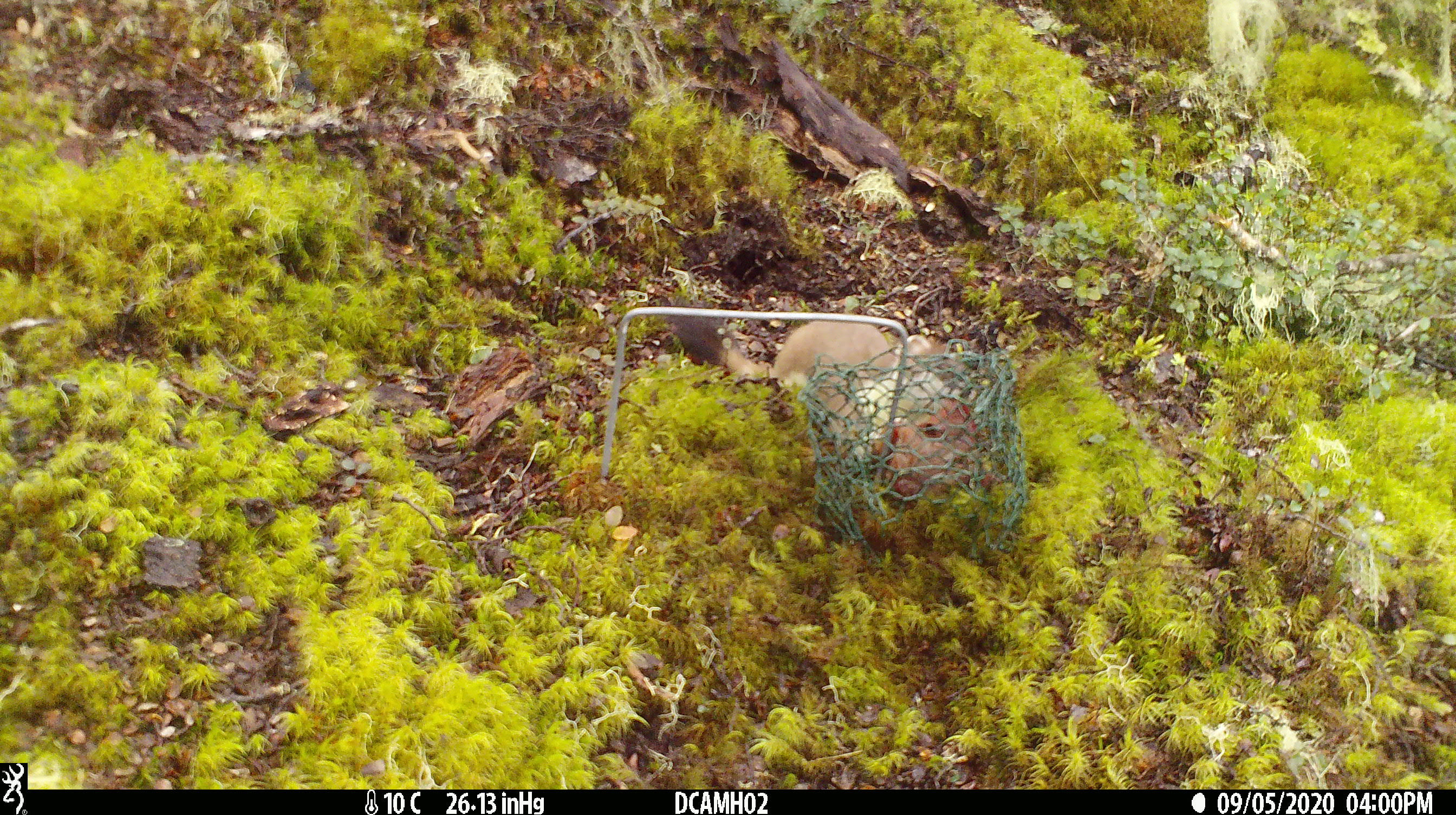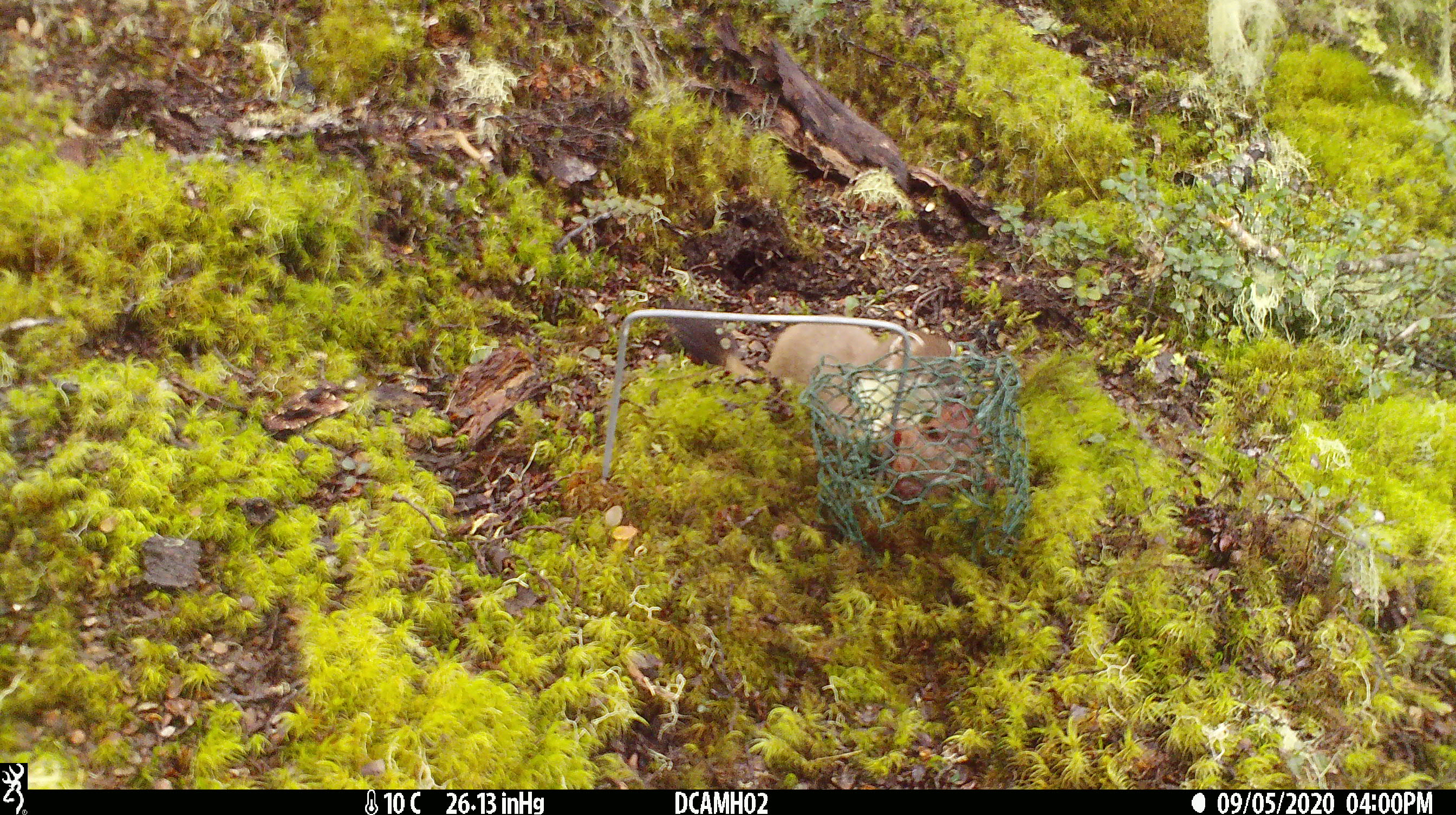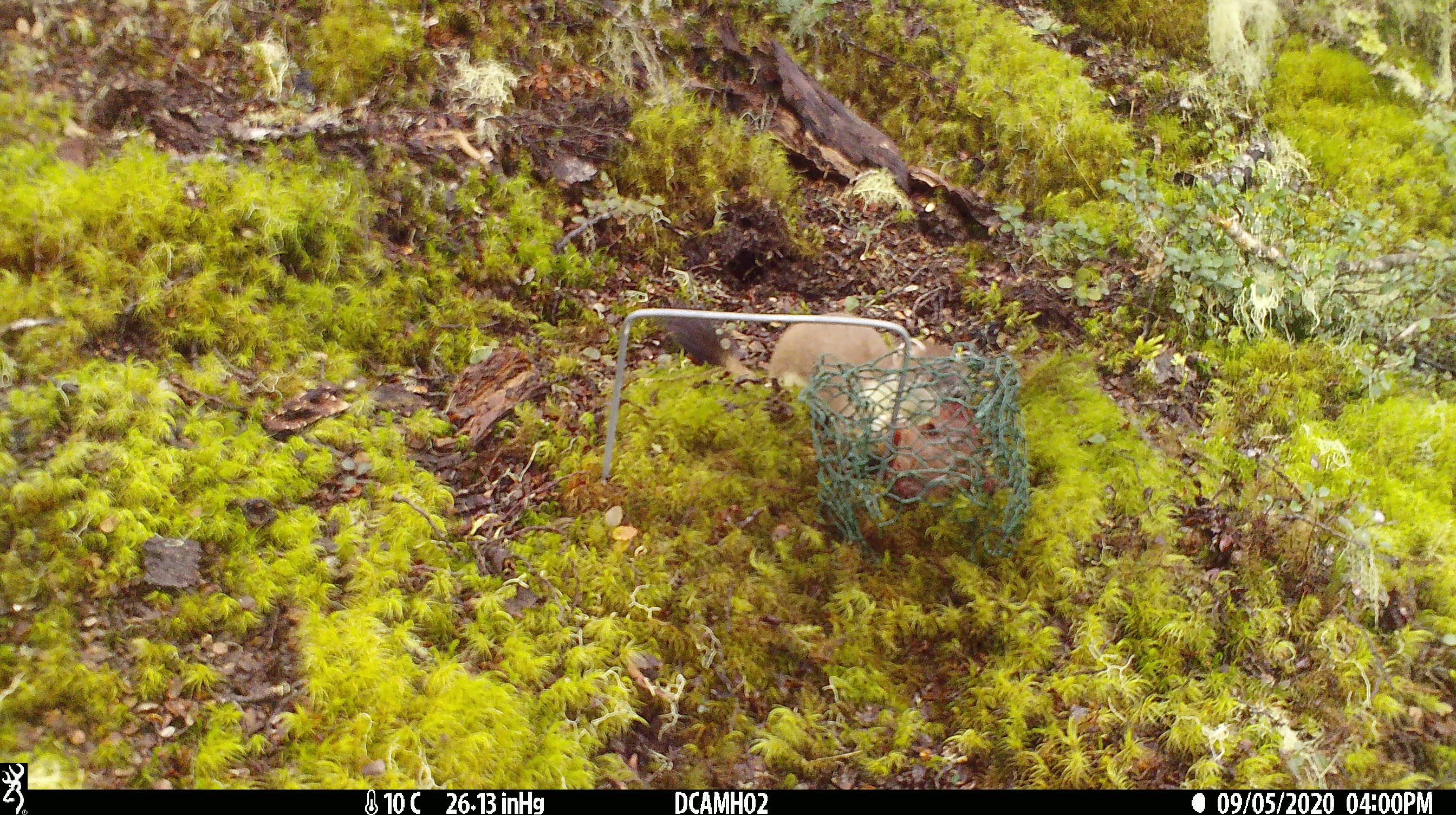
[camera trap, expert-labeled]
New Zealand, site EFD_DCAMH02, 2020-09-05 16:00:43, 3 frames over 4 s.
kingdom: Animalia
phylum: Chordata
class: Mammalia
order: Carnivora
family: Mustelidae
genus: Mustela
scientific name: Mustela erminea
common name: stoat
Stoat (Mustela erminea).